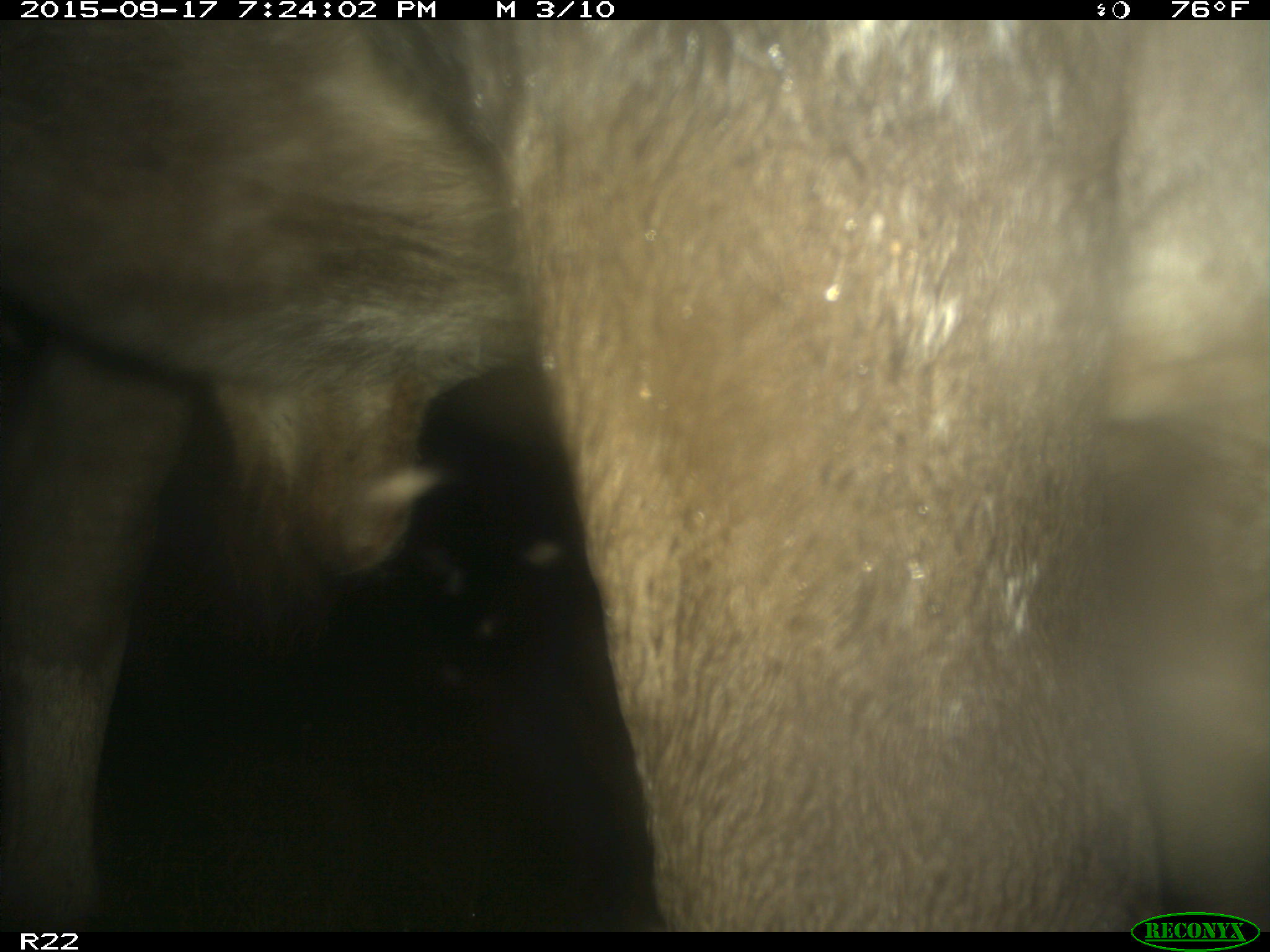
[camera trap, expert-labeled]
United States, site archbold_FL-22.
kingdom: Animalia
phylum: Chordata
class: Mammalia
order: Artiodactyla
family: Bovidae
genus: Bos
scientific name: Bos taurus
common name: domestic cow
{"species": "Bos taurus (domestic cow)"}